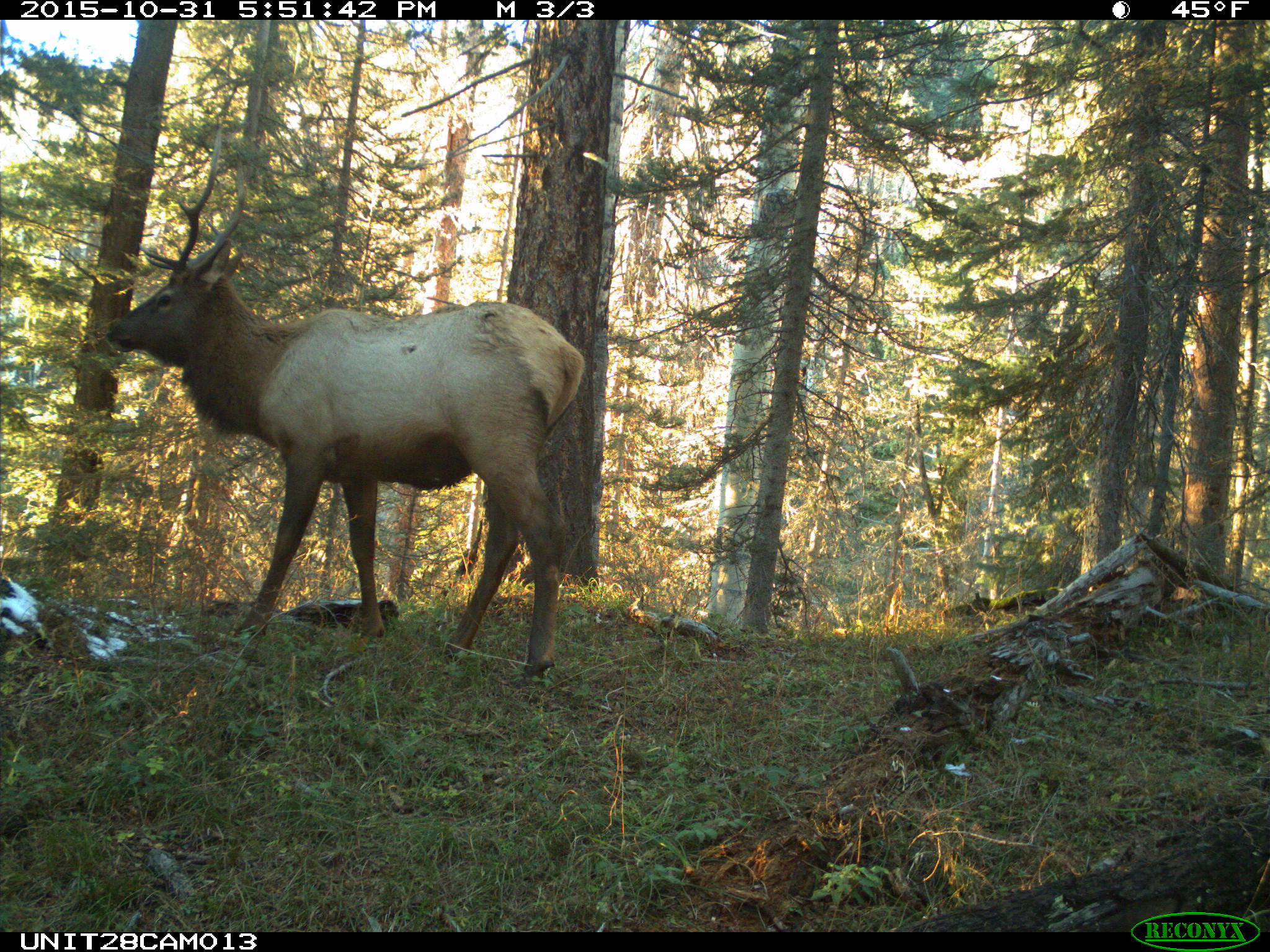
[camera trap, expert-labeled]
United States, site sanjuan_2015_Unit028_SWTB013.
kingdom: Animalia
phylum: Chordata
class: Mammalia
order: Artiodactyla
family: Cervidae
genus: Cervus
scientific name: Cervus elaphus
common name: red deer